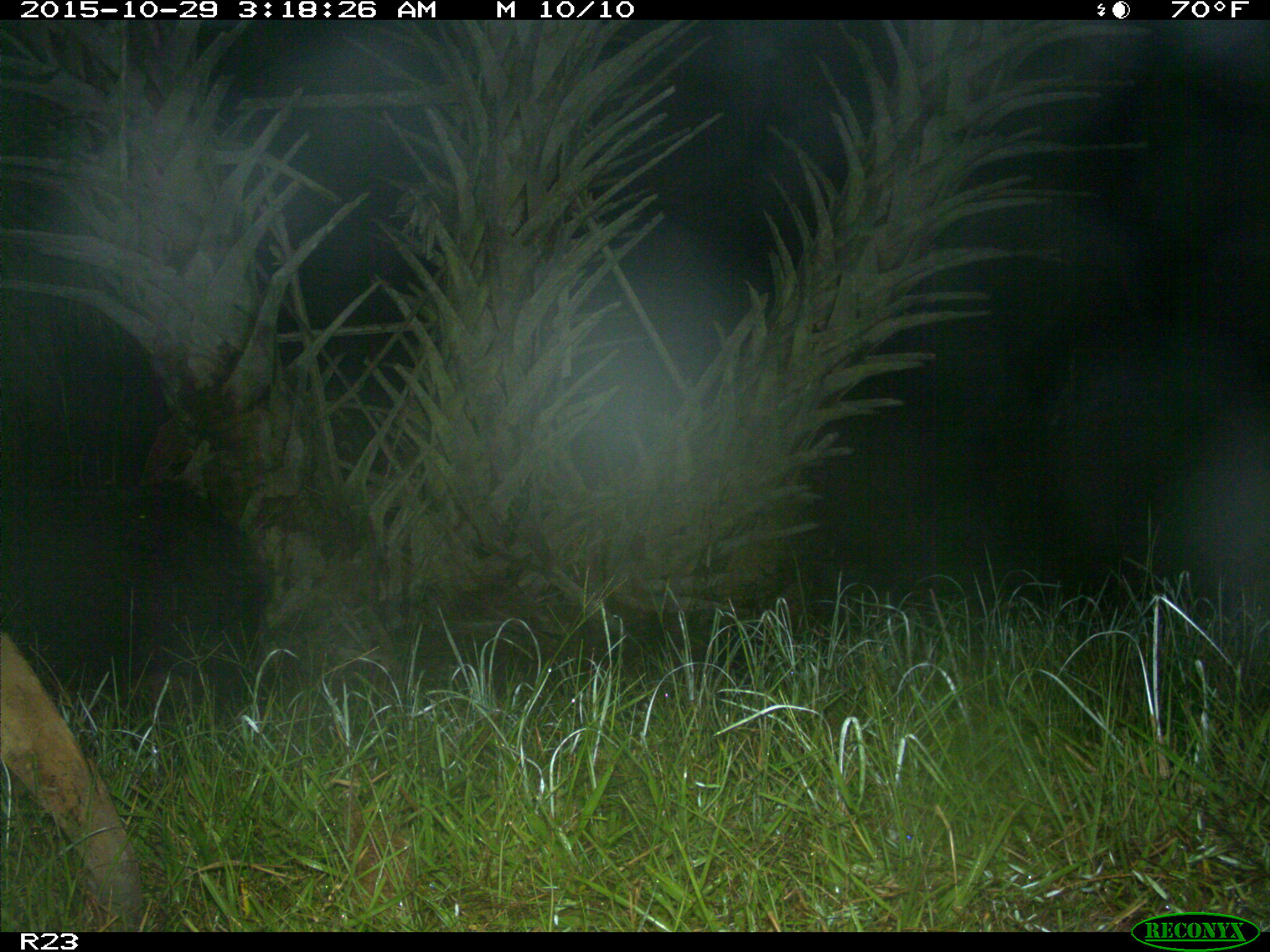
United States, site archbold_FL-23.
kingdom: Animalia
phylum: Chordata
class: Mammalia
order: Artiodactyla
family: Suidae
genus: Sus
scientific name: Sus scrofa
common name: wild boar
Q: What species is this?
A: Sus scrofa (wild boar).